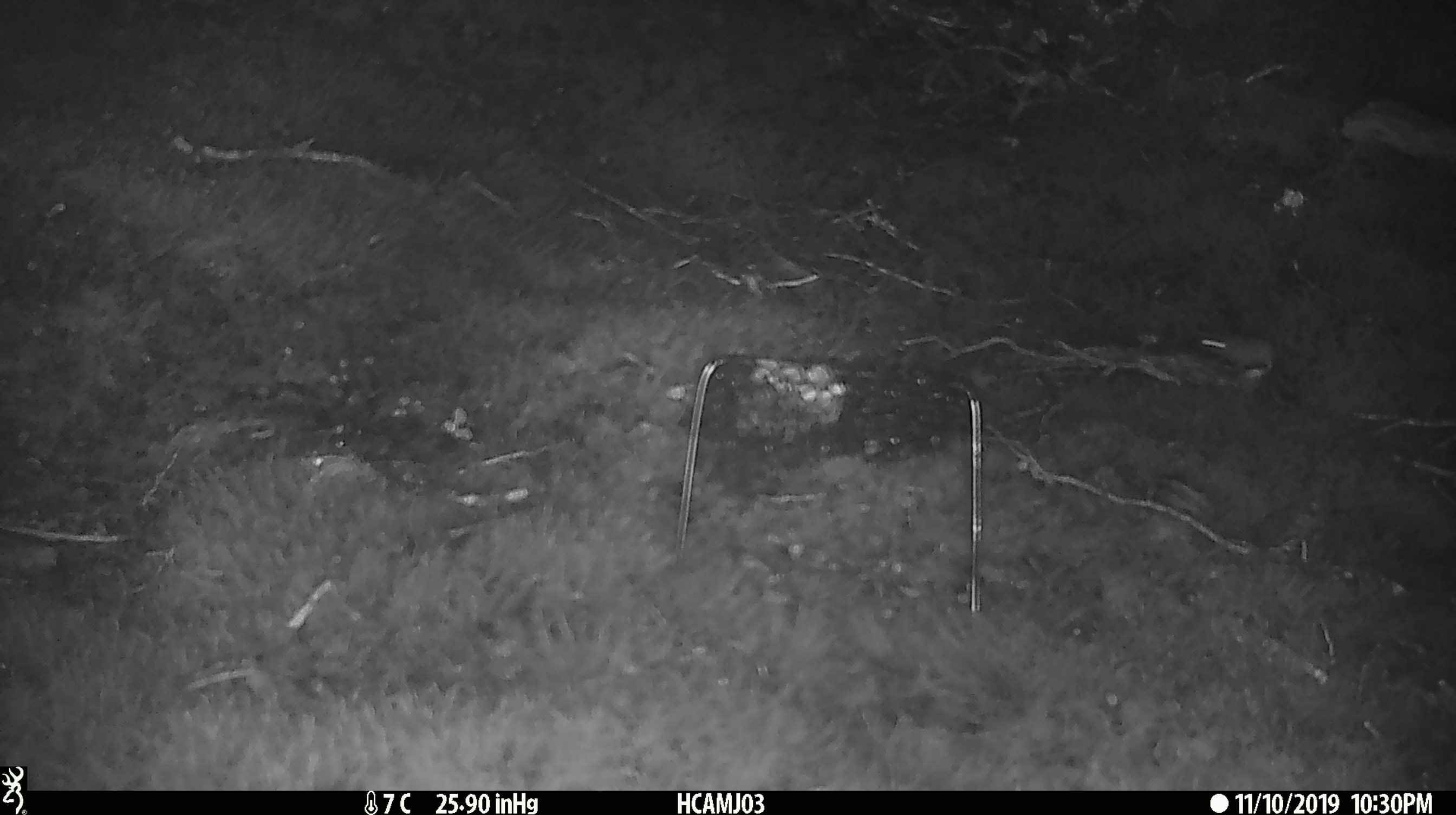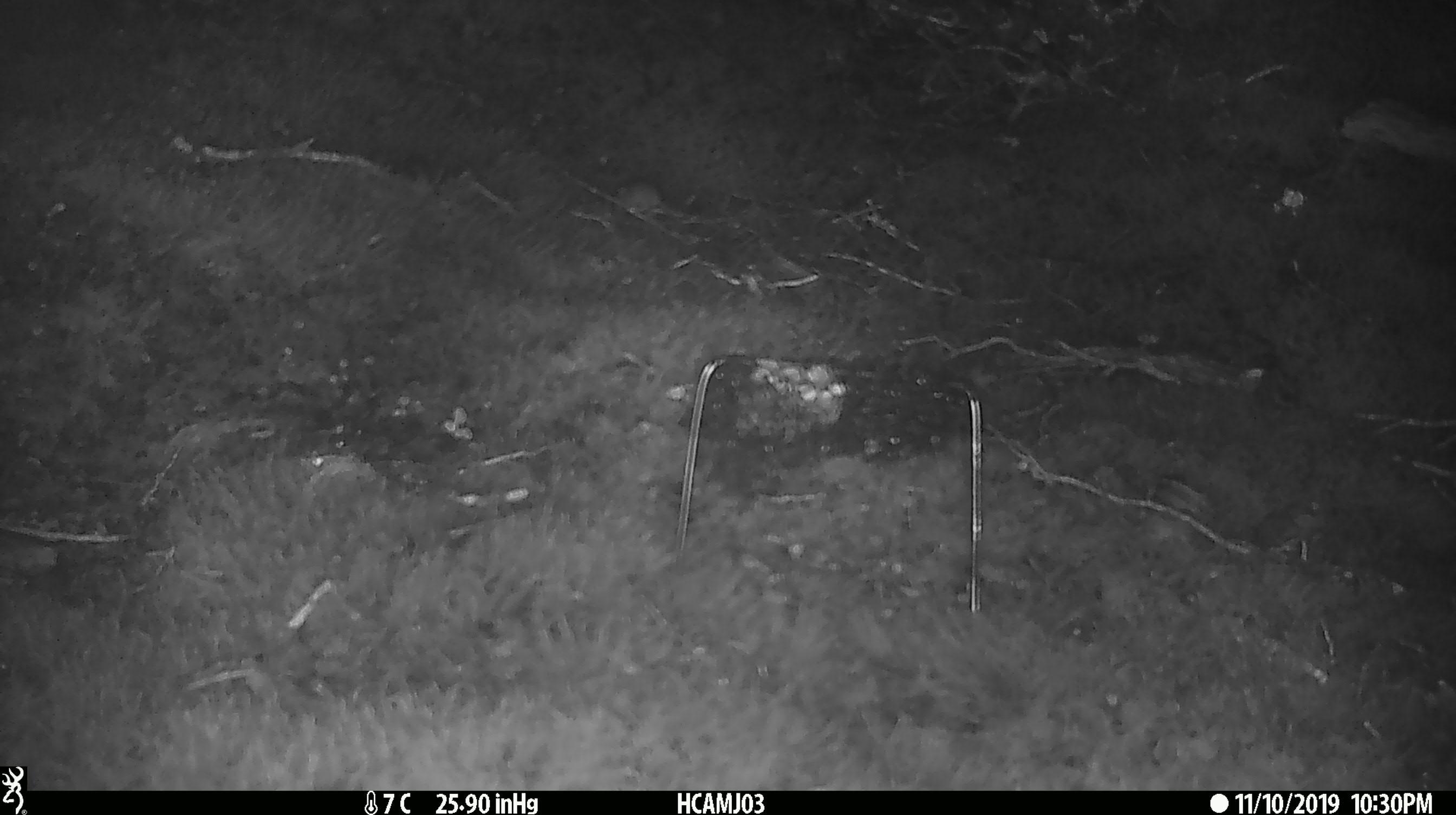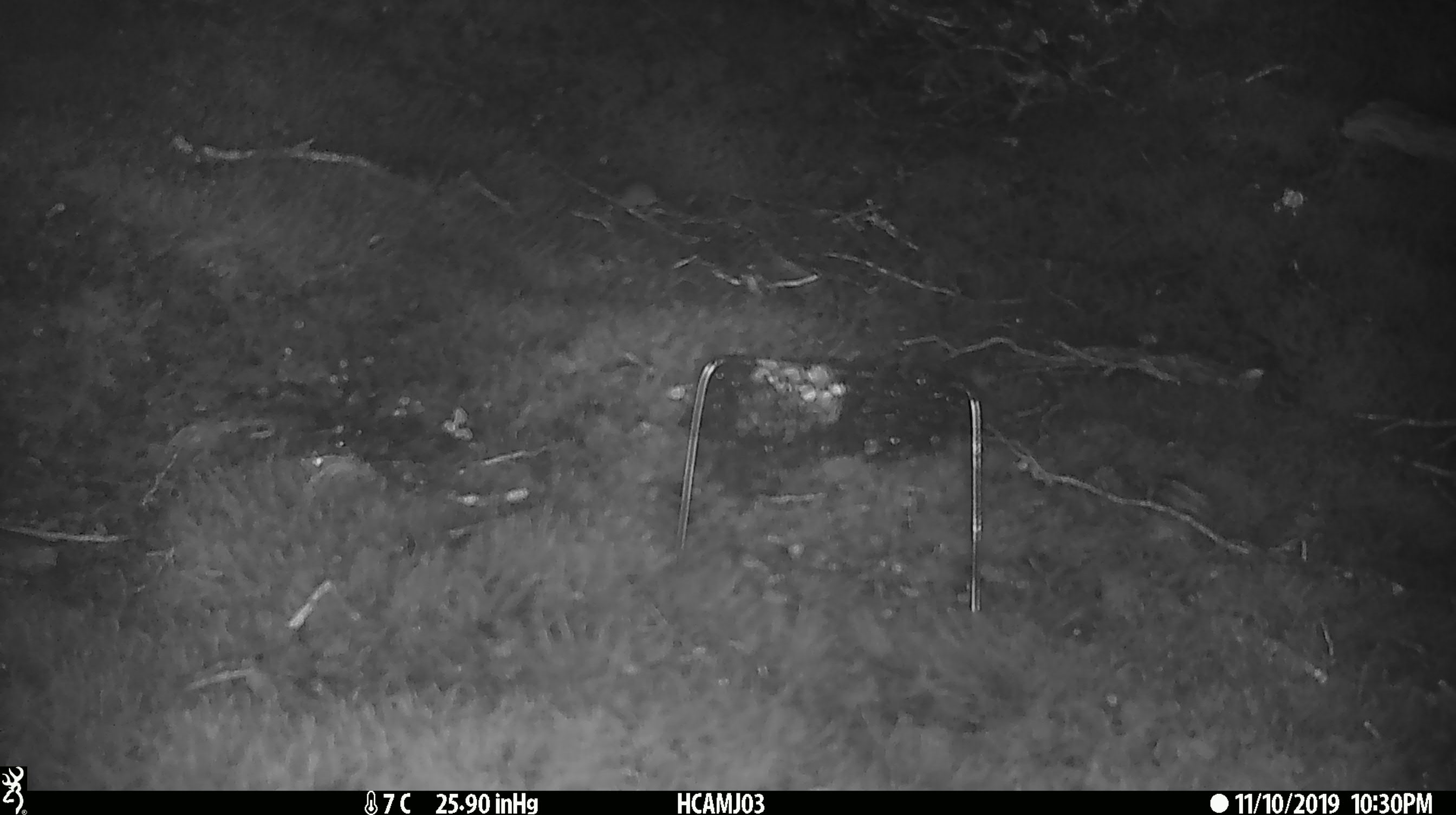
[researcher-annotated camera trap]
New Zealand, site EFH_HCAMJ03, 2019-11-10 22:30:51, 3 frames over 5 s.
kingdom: Animalia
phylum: Chordata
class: Mammalia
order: Rodentia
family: Muridae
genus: Mus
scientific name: Mus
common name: mouse